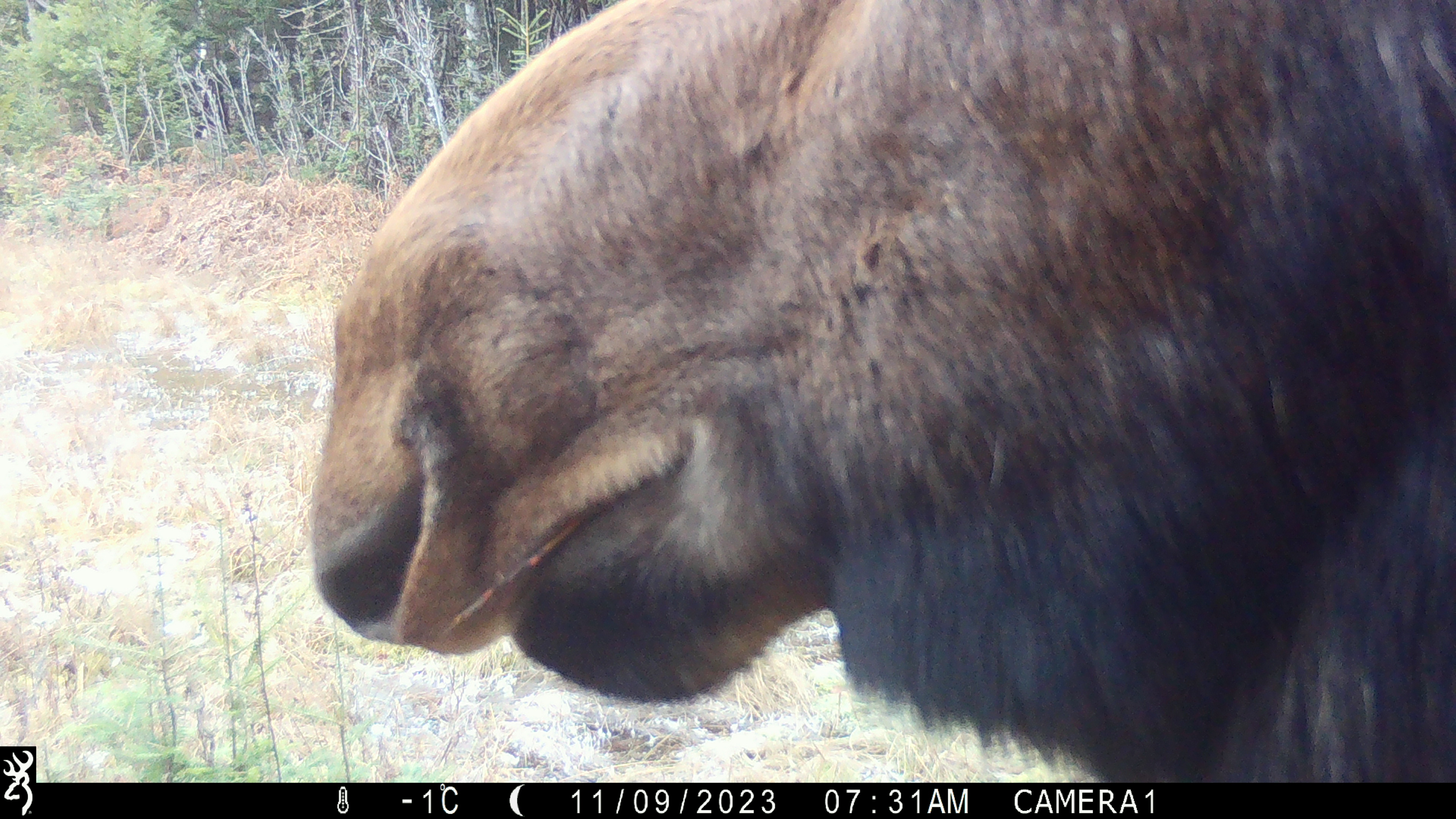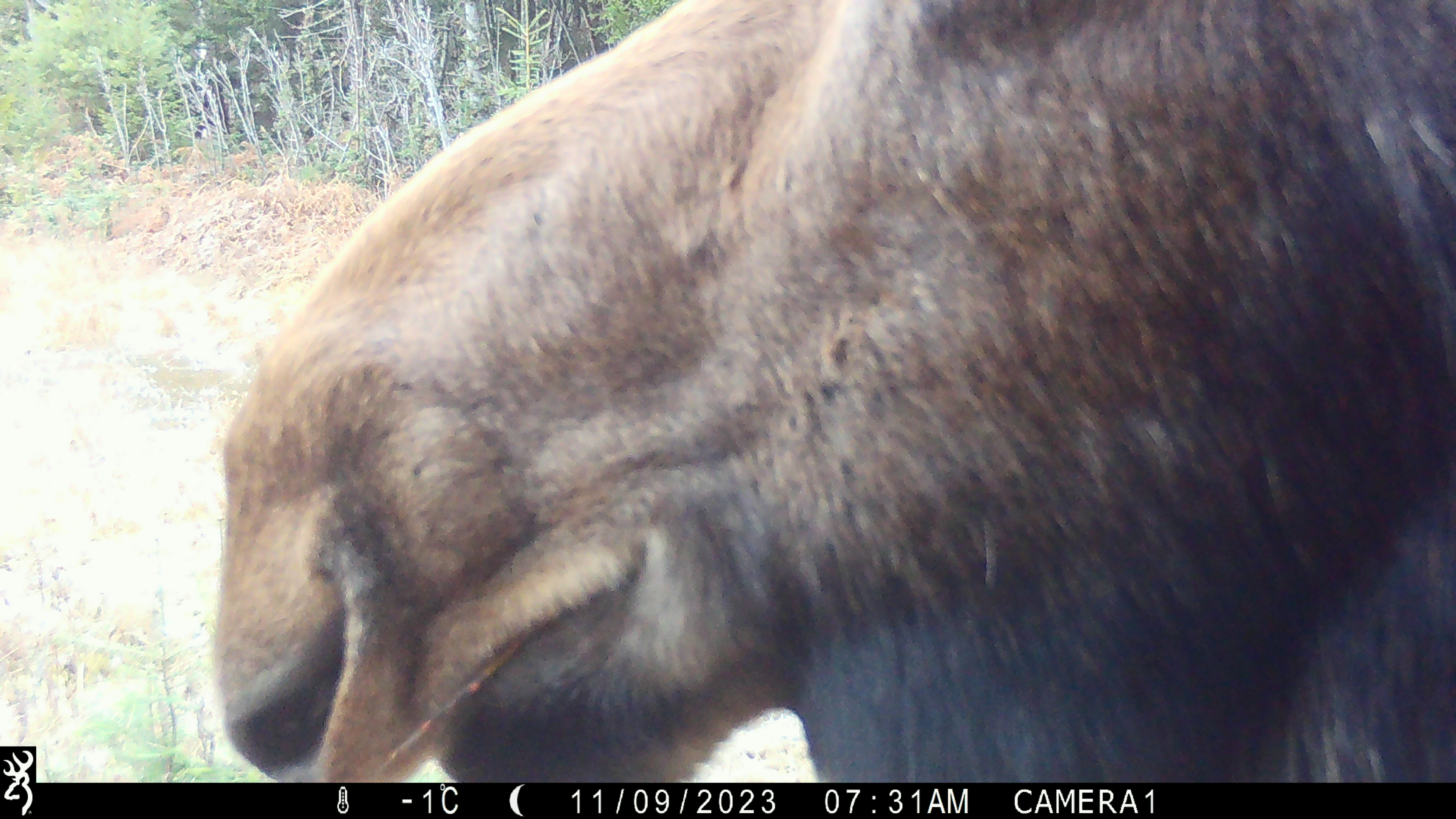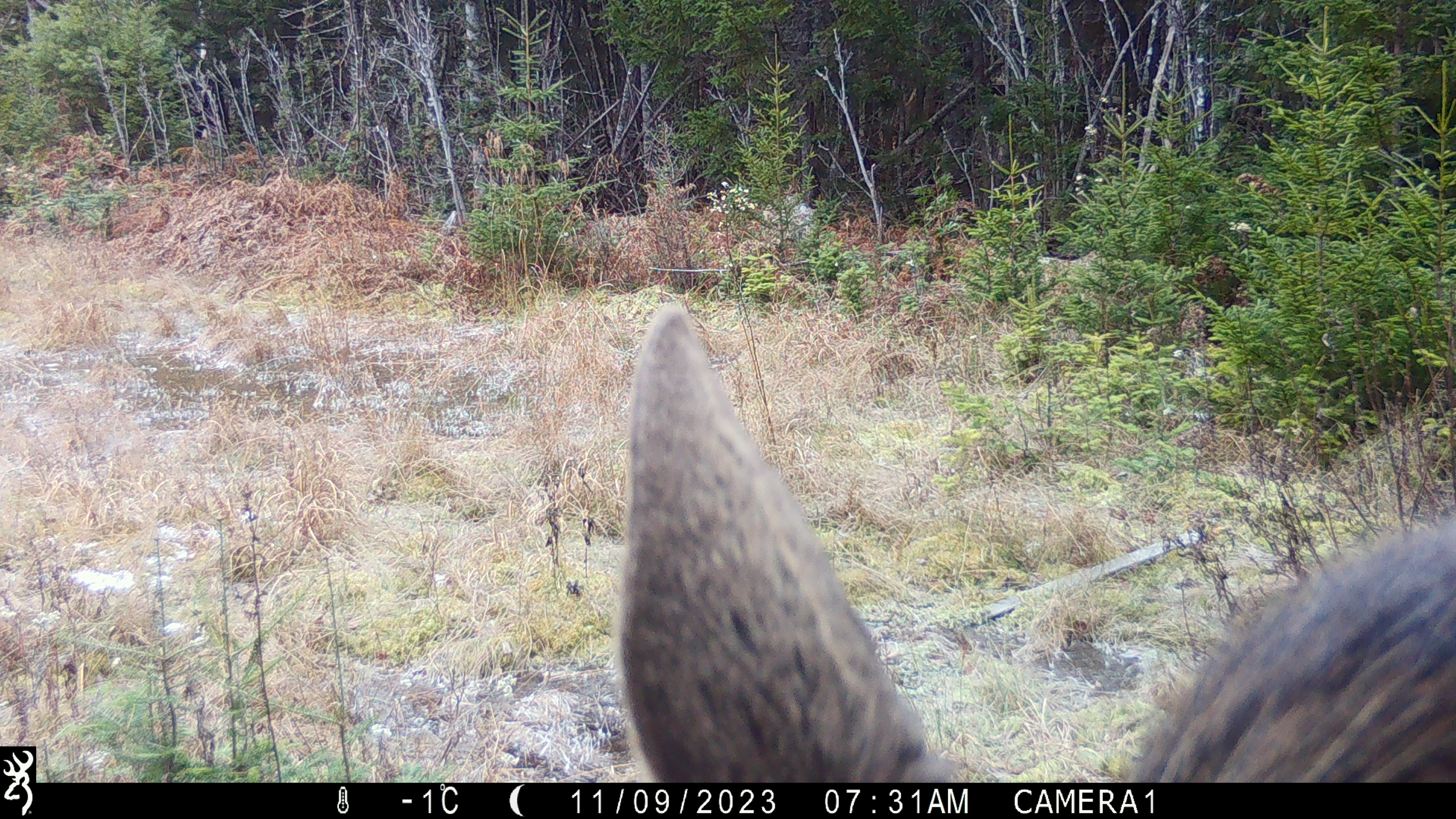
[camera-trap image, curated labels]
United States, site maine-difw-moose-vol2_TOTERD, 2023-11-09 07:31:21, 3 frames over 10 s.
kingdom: Animalia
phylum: Chordata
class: Mammalia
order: Artiodactyla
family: Cervidae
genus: Alces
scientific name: Alces alces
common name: moose